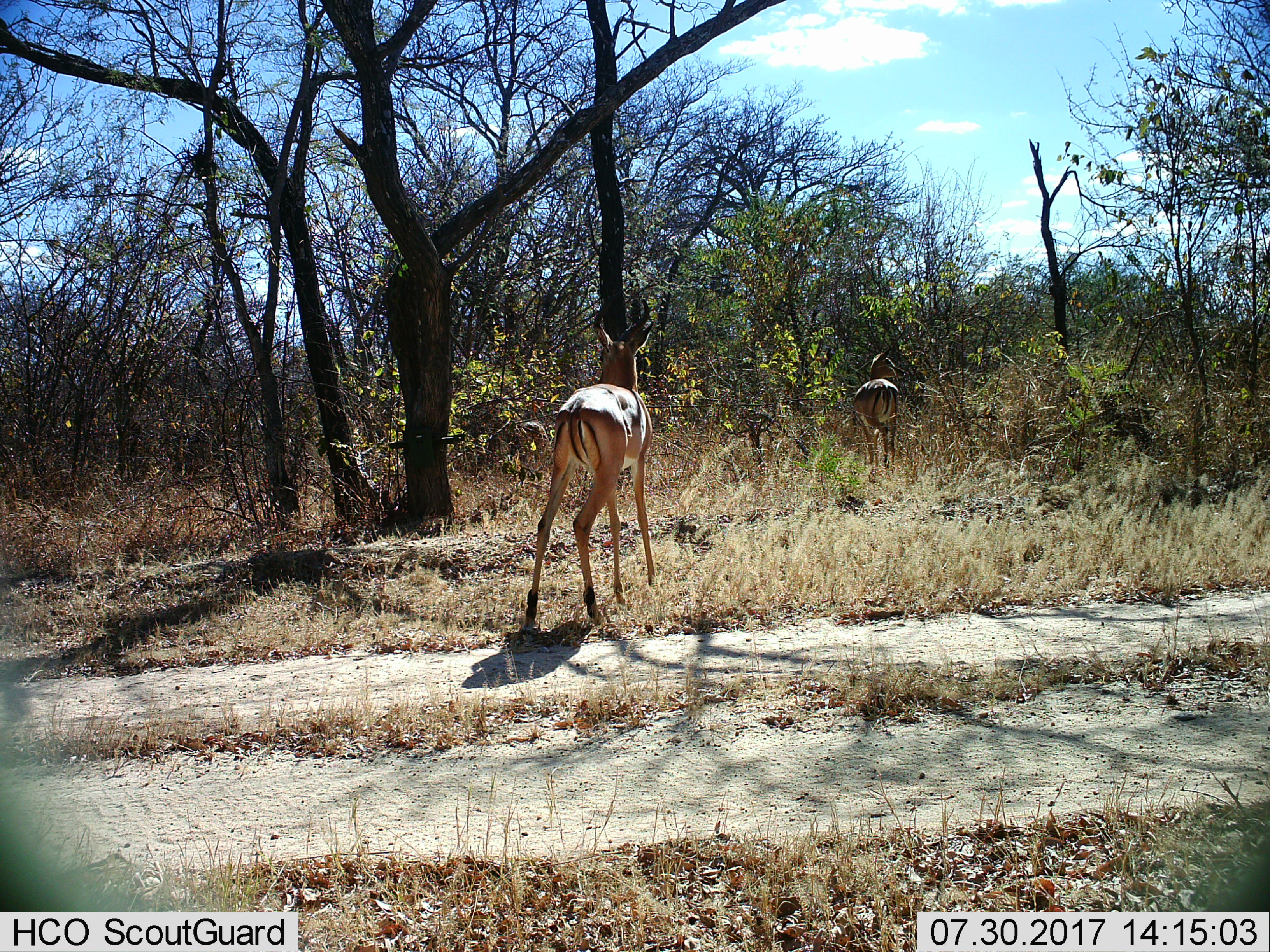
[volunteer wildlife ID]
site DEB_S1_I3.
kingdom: Animalia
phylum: Chordata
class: Mammalia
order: Artiodactyla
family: Bovidae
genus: Aepyceros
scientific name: Aepyceros melampus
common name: impala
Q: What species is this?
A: Impala (Aepyceros melampus).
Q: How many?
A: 2.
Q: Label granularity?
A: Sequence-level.